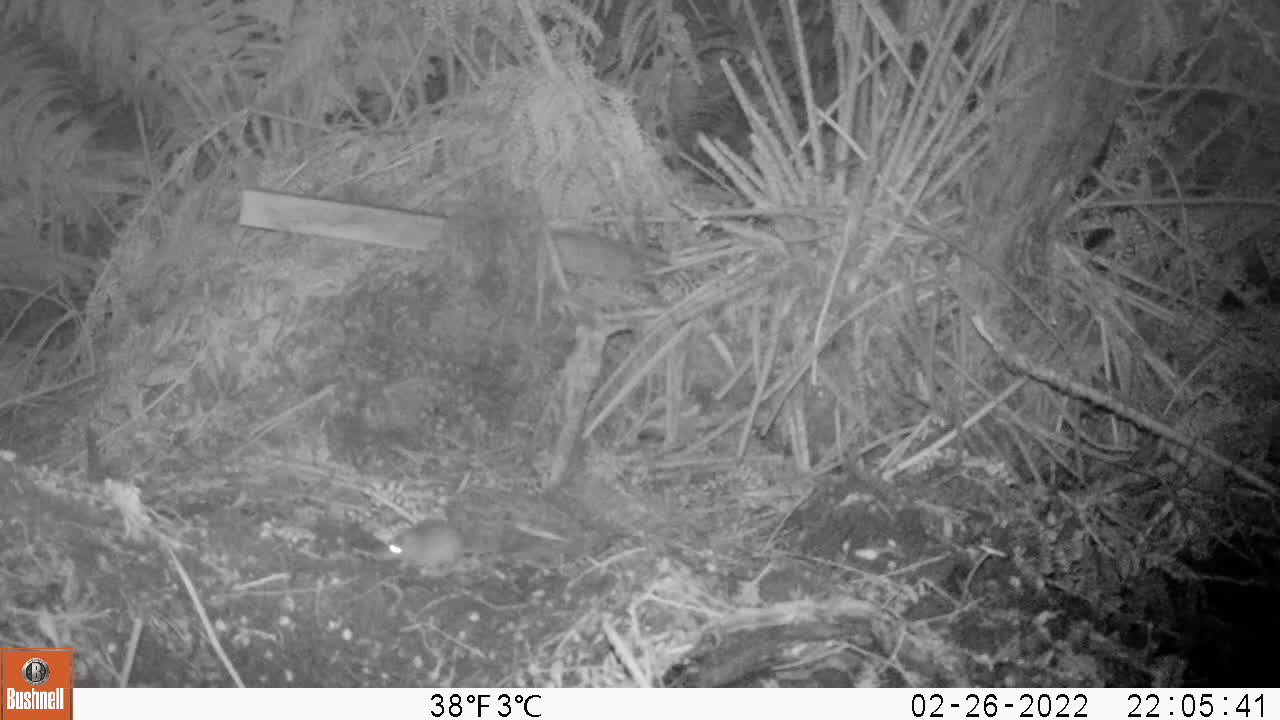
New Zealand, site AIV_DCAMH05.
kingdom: Animalia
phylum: Chordata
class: Mammalia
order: Rodentia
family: Muridae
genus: Mus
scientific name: Mus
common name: mouse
Mouse (Mus).